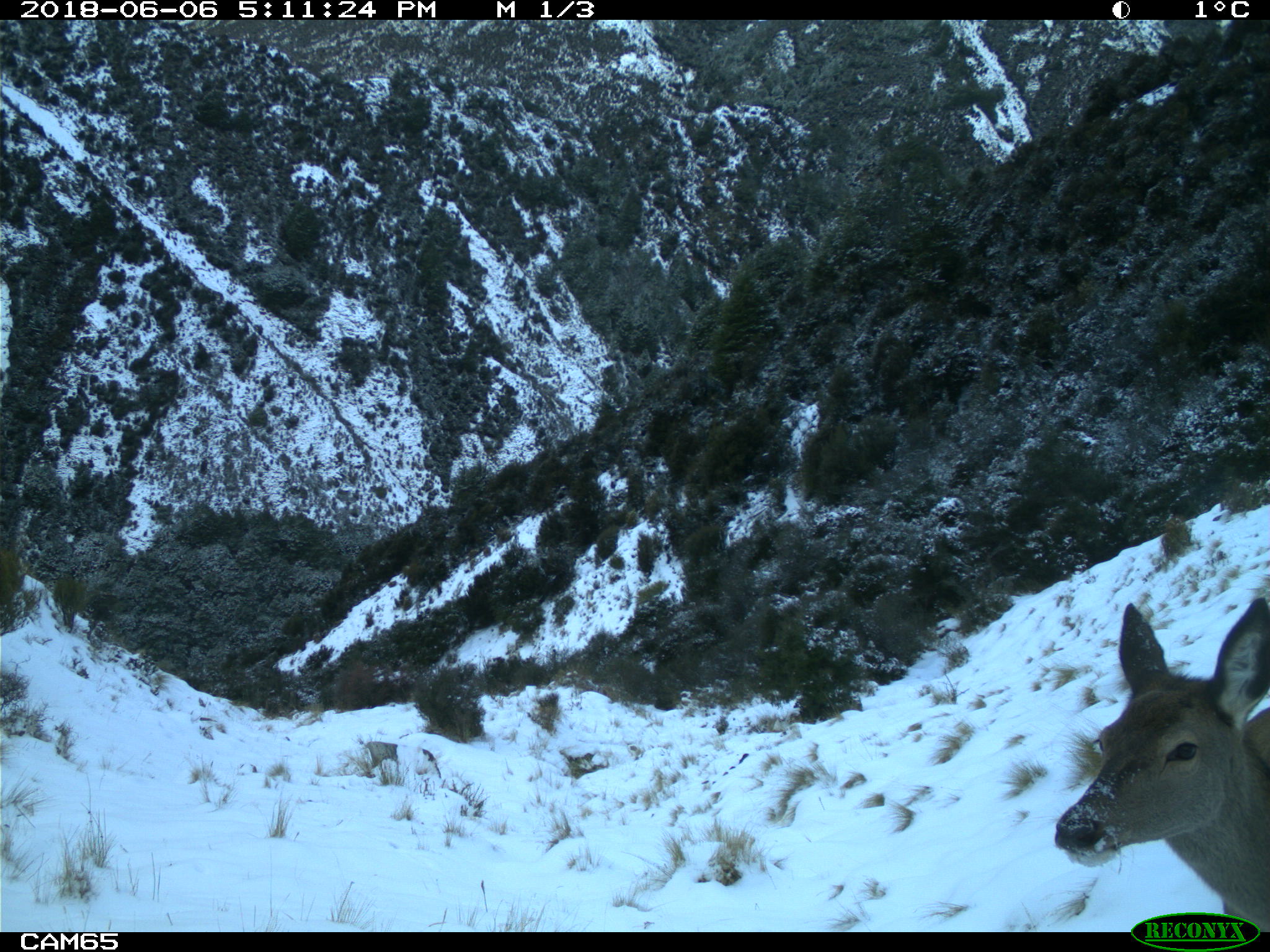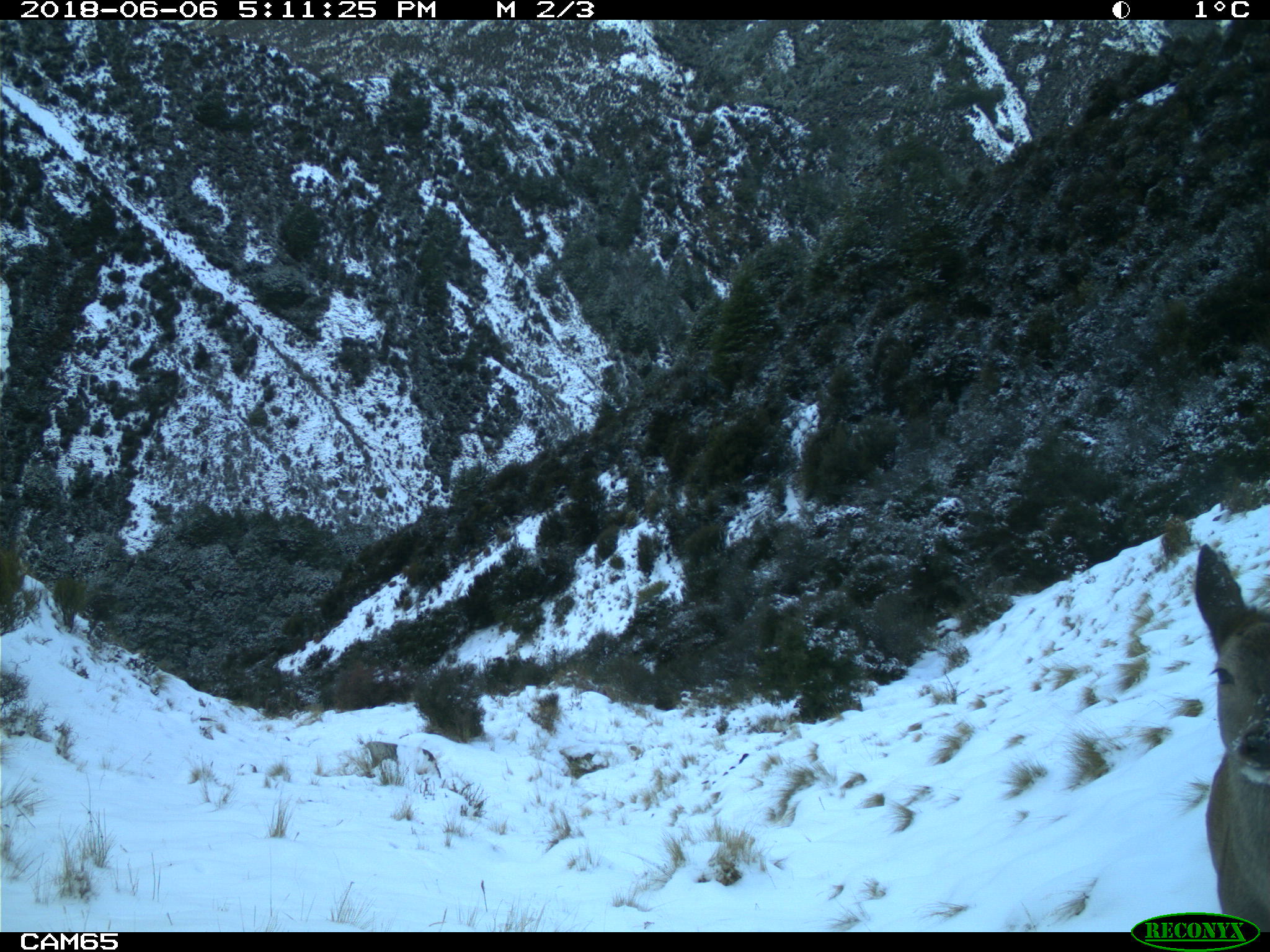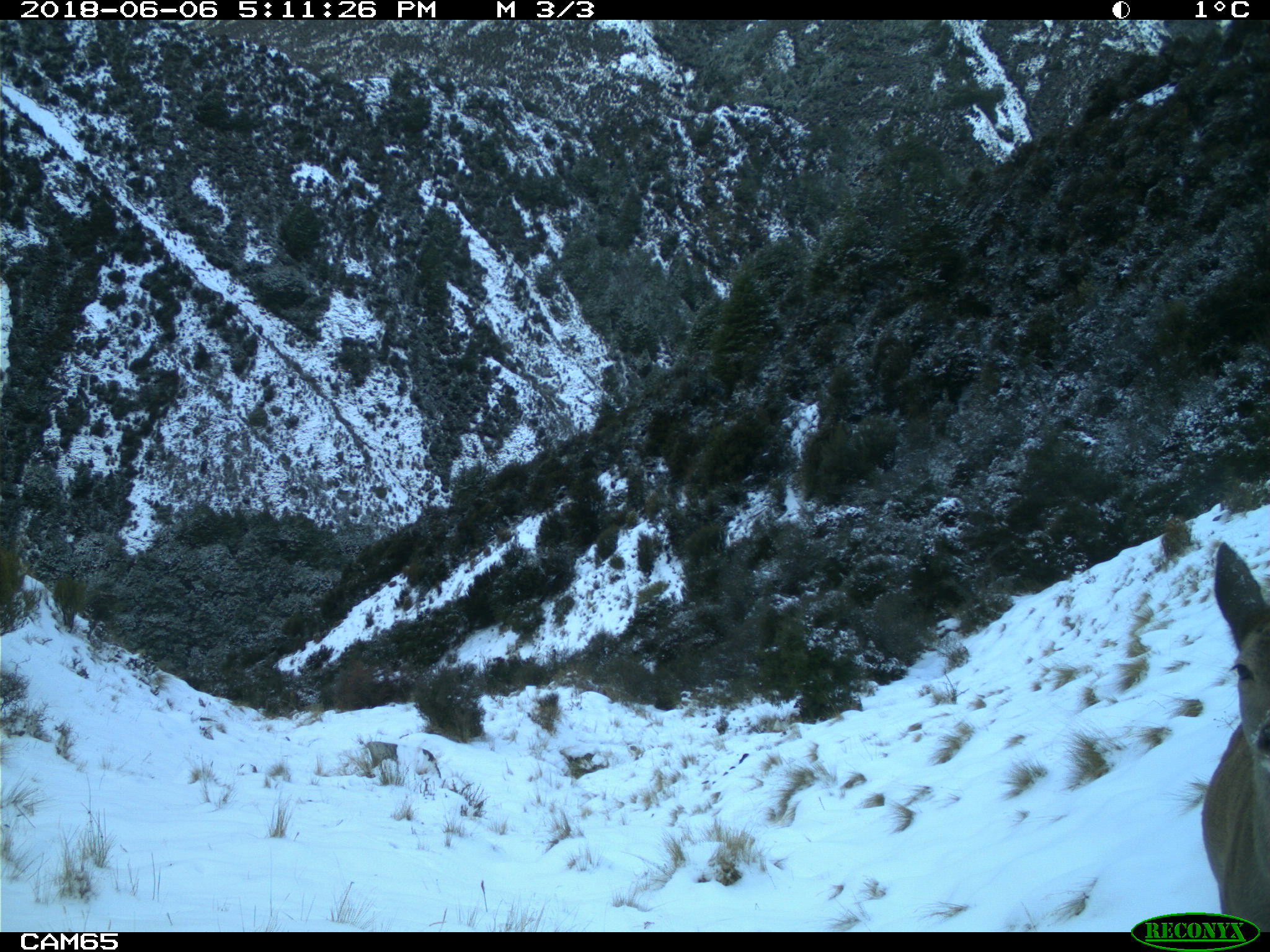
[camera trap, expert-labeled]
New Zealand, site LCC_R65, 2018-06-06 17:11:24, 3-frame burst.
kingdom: Animalia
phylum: Chordata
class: Mammalia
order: Artiodactyla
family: Cervidae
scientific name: Cervidae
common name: deer